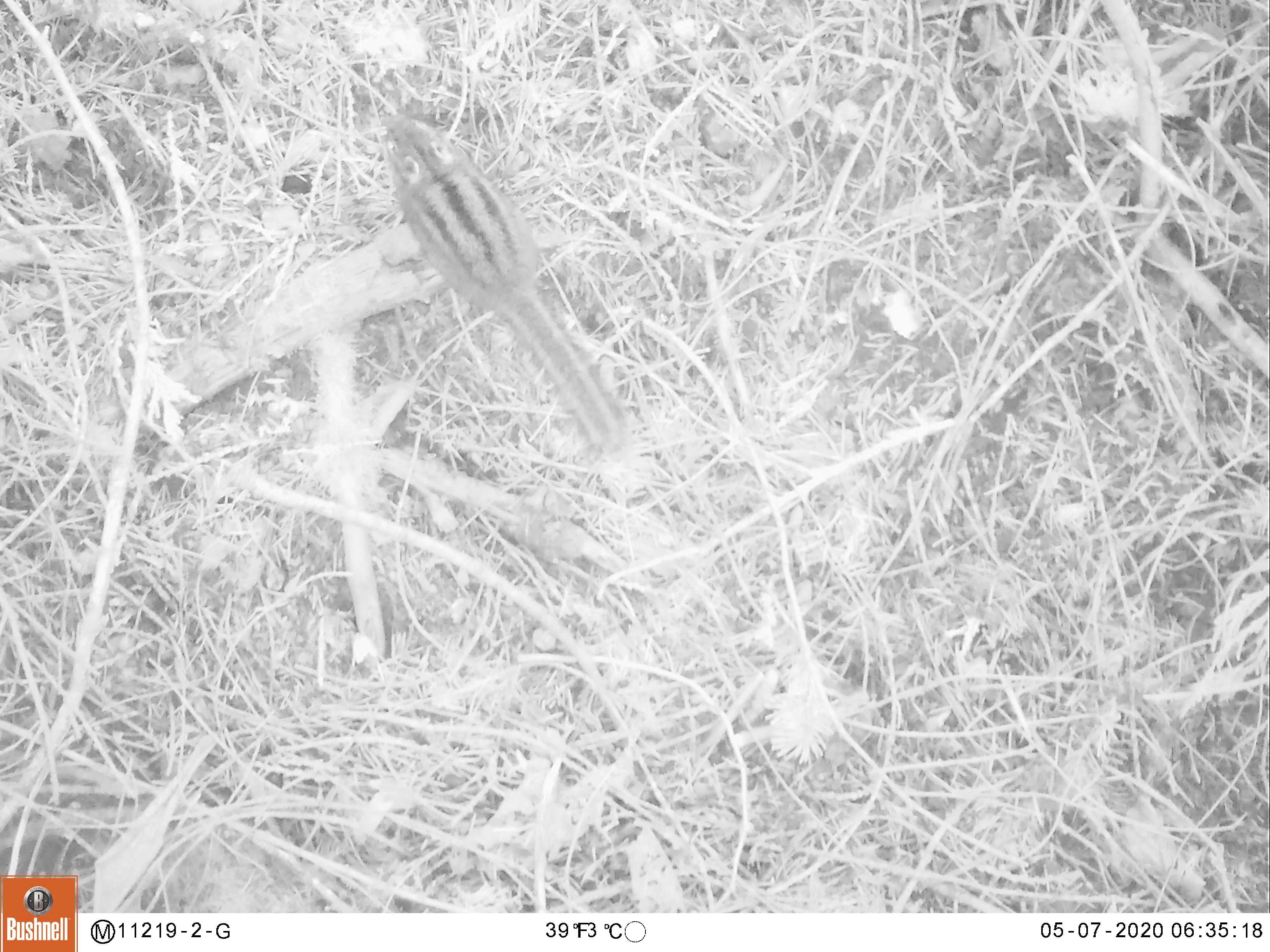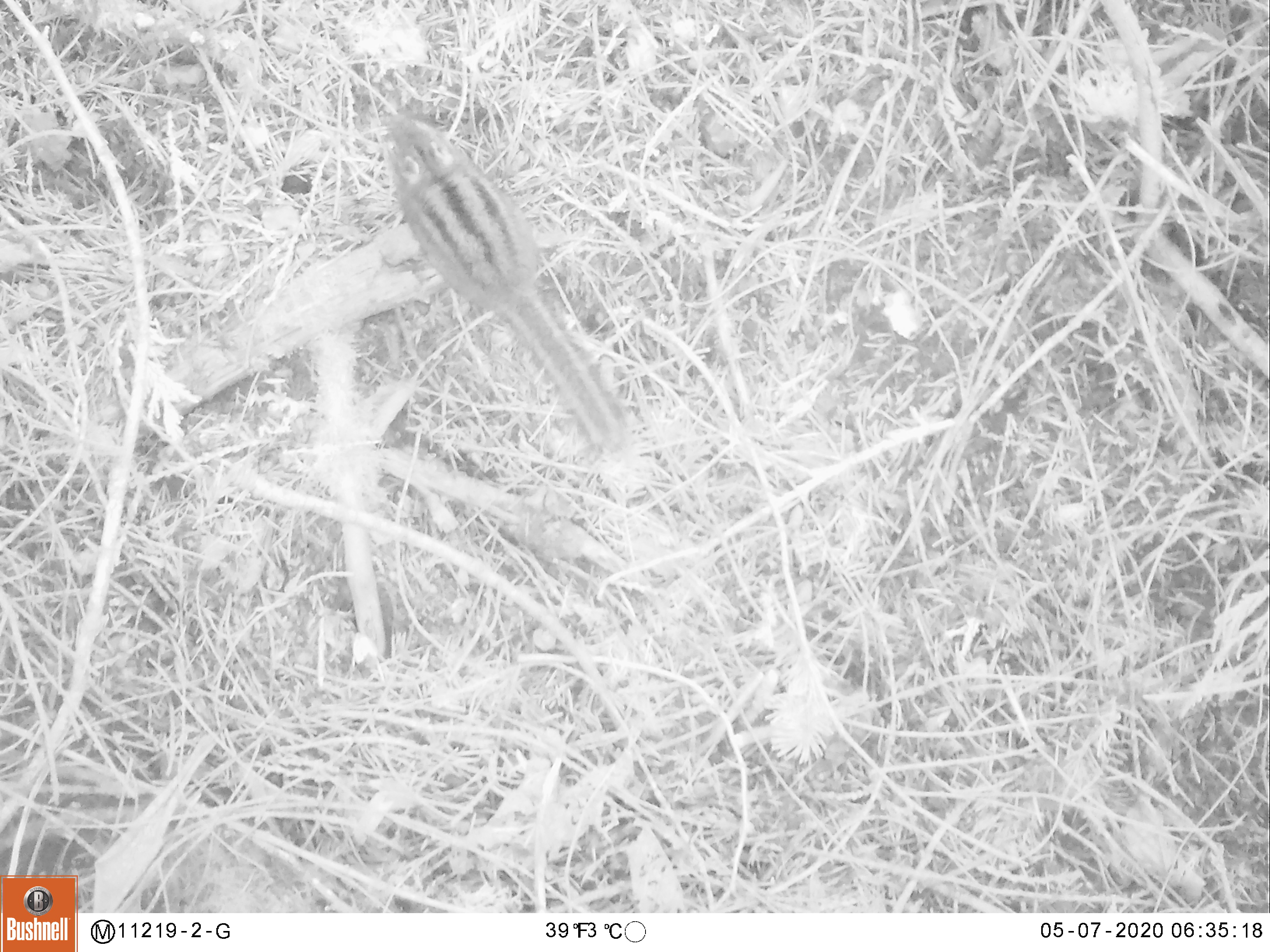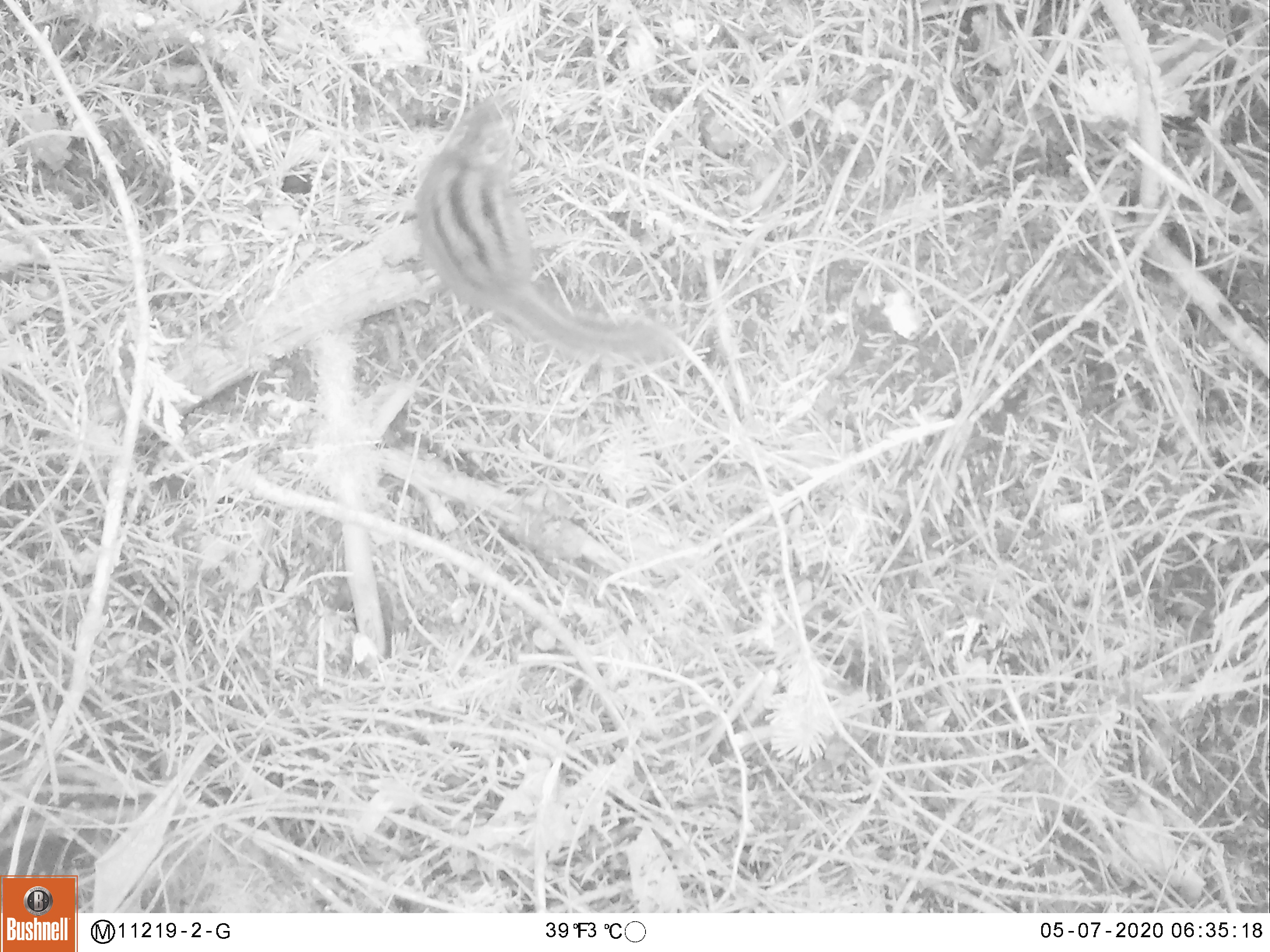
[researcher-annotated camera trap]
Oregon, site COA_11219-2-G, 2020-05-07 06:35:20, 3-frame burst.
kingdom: Animalia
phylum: Chordata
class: Mammalia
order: Rodentia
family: Sciuridae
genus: Neotamias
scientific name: Neotamias townsendii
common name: townsend's chipmunk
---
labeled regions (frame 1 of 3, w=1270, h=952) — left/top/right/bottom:
townsend's chipmunk: 371/106/640/466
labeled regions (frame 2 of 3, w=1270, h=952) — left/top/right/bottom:
townsend's chipmunk: 380/106/635/459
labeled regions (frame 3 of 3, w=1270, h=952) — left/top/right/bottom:
townsend's chipmunk: 401/82/678/378